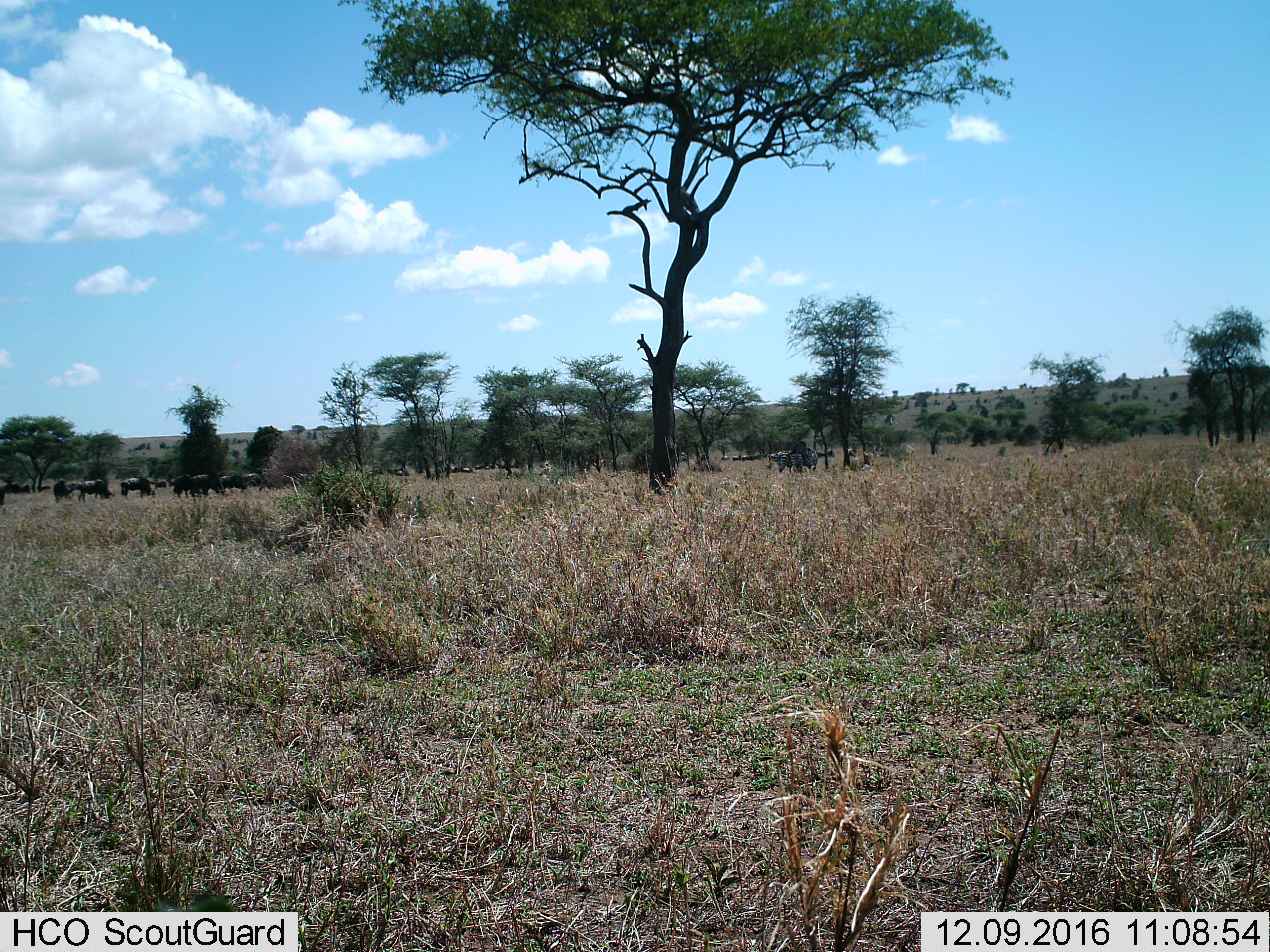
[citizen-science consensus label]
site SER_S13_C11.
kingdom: Animalia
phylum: Chordata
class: Mammalia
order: Artiodactyla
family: Bovidae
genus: Connochaetes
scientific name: Connochaetes taurinus taurinus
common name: blue wildebeest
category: wildebeestblue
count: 11-50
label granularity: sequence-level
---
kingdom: Animalia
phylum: Chordata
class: Mammalia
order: Perissodactyla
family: Equidae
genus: Equus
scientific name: Equus quagga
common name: plains zebra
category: zebraplains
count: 4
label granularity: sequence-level